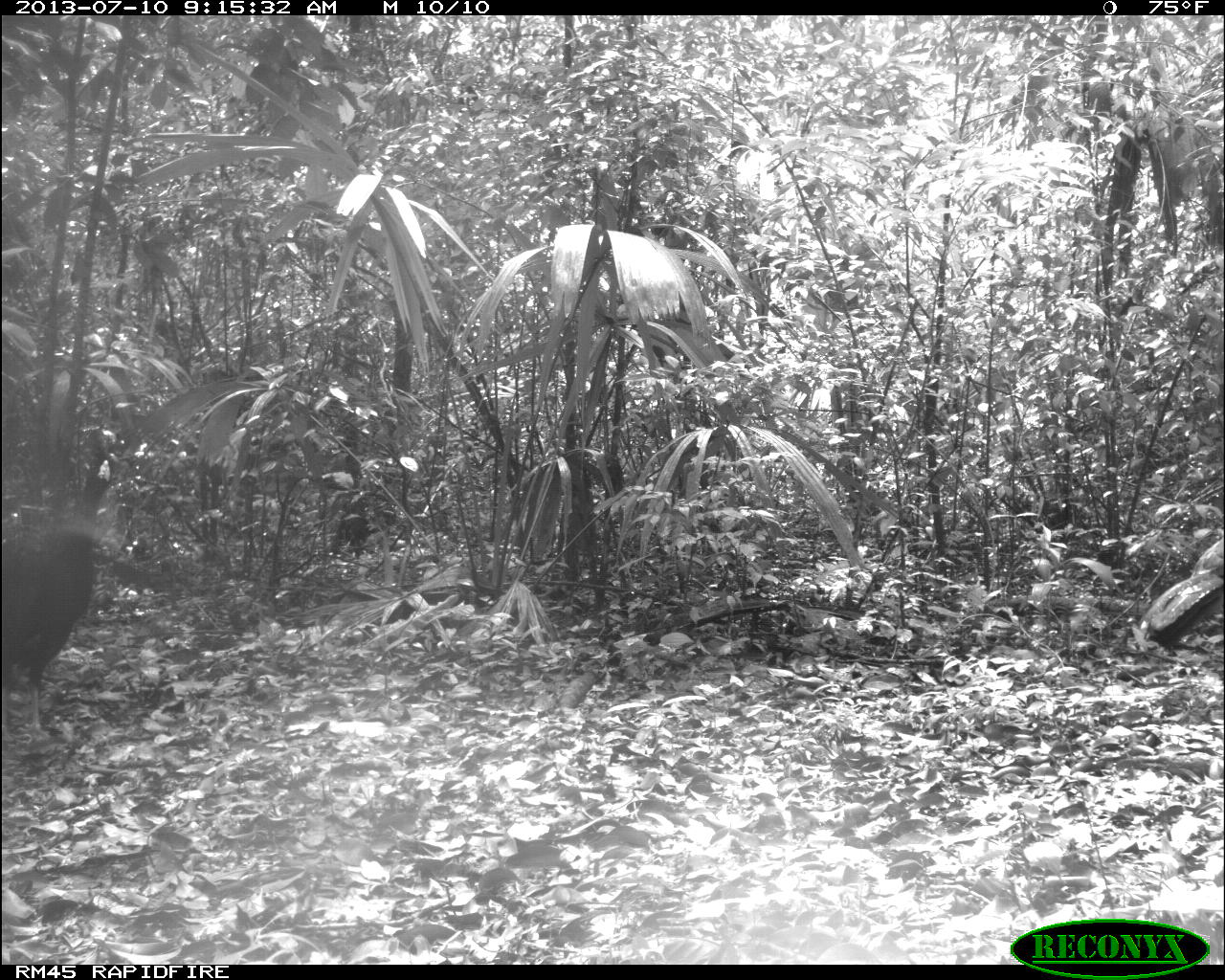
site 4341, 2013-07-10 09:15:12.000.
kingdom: Animalia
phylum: Chordata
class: Aves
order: Galliformes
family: Cracidae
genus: Crax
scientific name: Crax rubra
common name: great curassow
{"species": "Crax rubra (great curassow)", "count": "2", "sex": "male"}